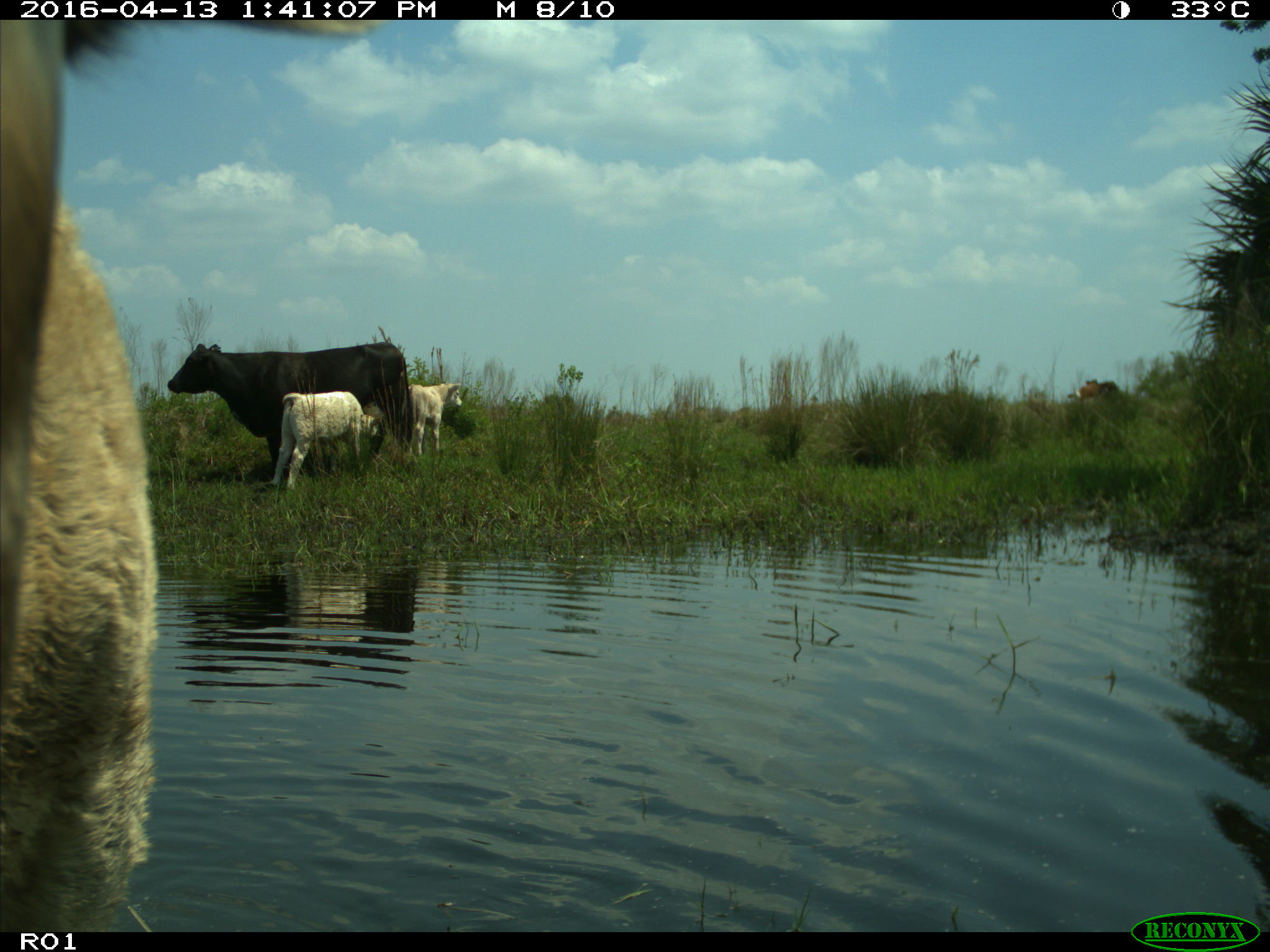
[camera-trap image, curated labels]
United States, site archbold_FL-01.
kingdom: Animalia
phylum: Chordata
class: Mammalia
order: Artiodactyla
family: Bovidae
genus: Bos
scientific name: Bos taurus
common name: domestic cow